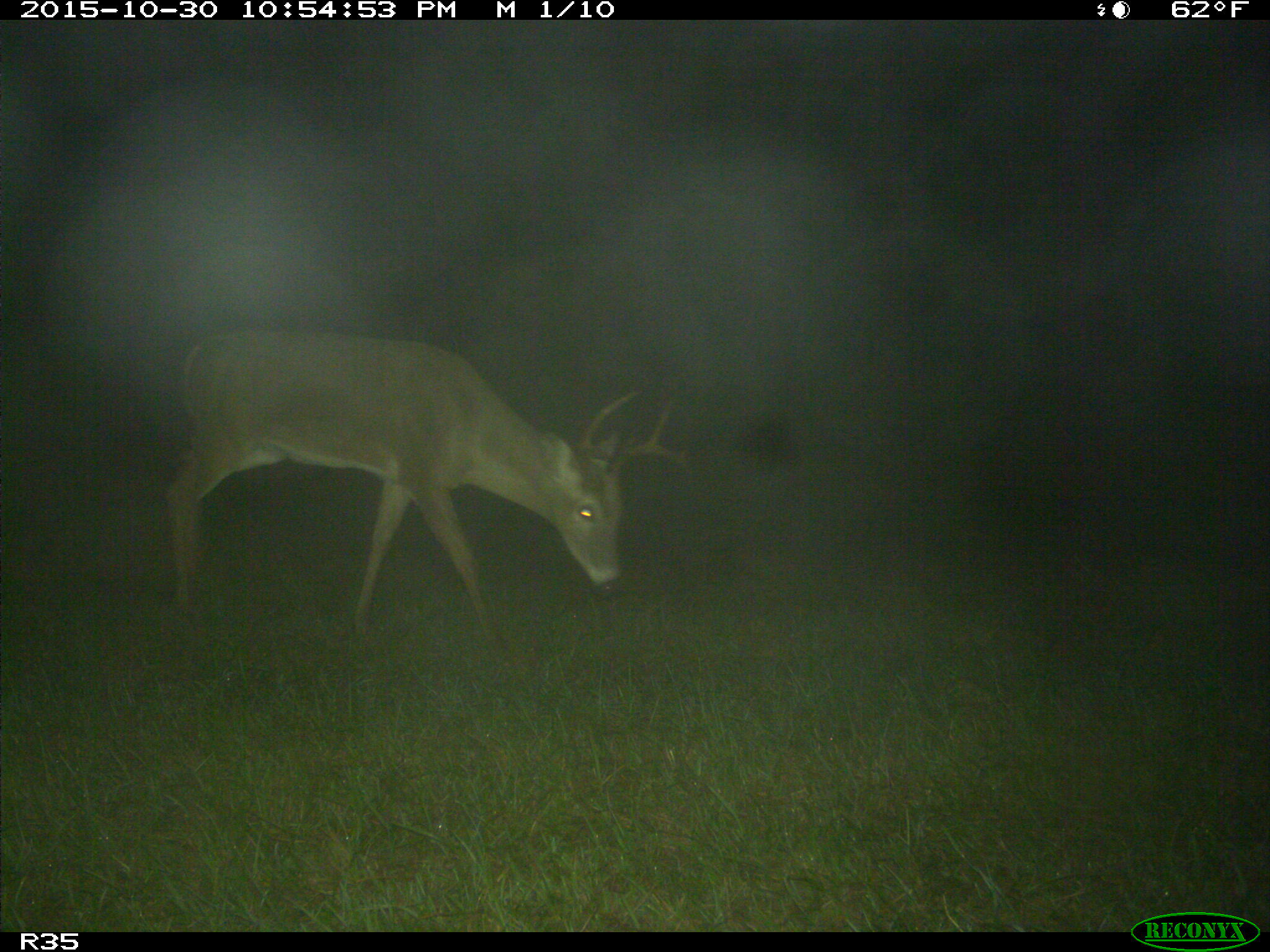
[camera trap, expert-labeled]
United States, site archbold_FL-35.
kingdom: Animalia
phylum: Chordata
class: Mammalia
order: Artiodactyla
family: Cervidae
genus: Odocoileus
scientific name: Odocoileus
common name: deer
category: unidentified deer